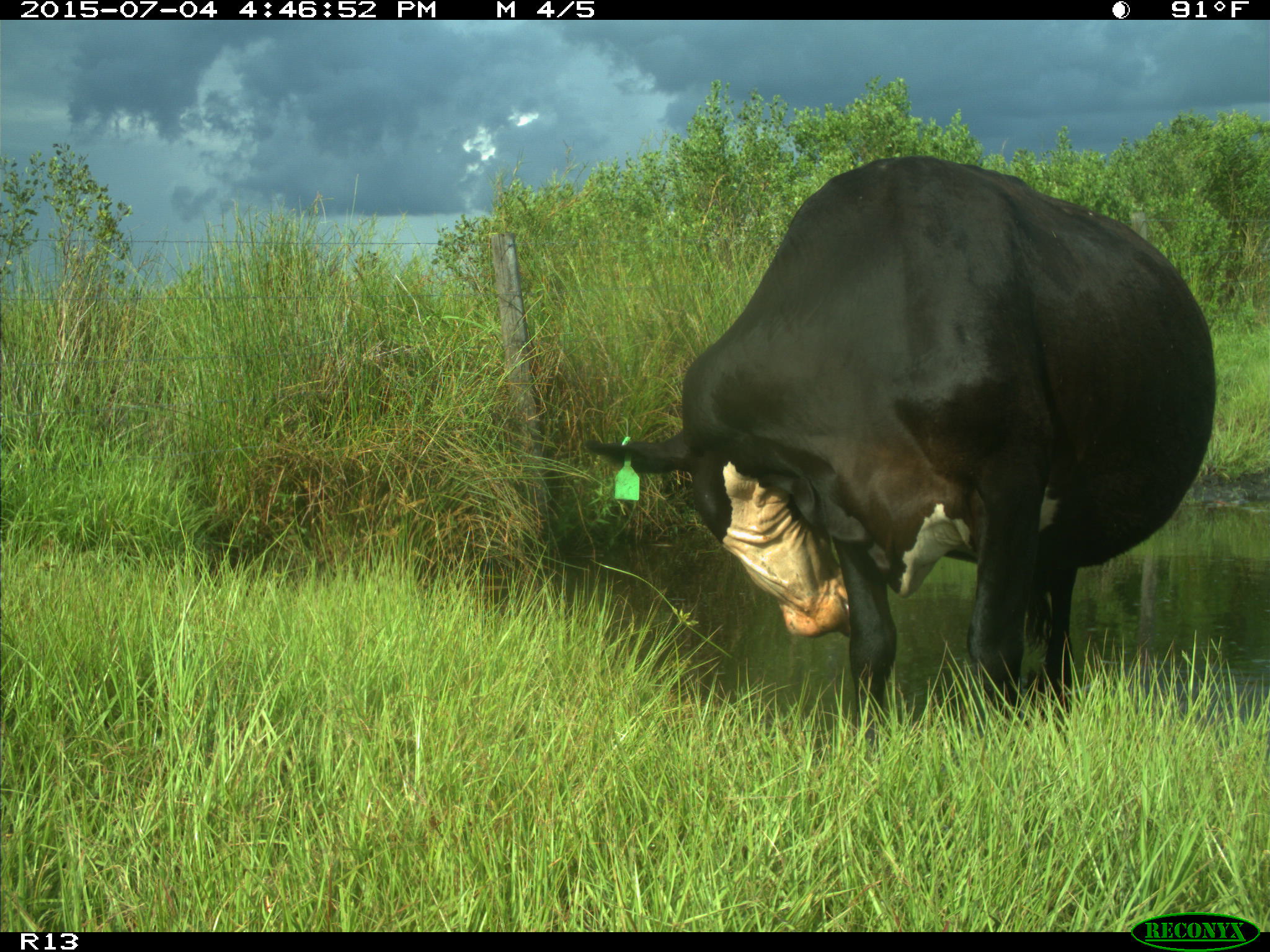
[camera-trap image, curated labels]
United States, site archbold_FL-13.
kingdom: Animalia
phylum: Chordata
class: Mammalia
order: Artiodactyla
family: Bovidae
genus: Bos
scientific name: Bos taurus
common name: domestic cow